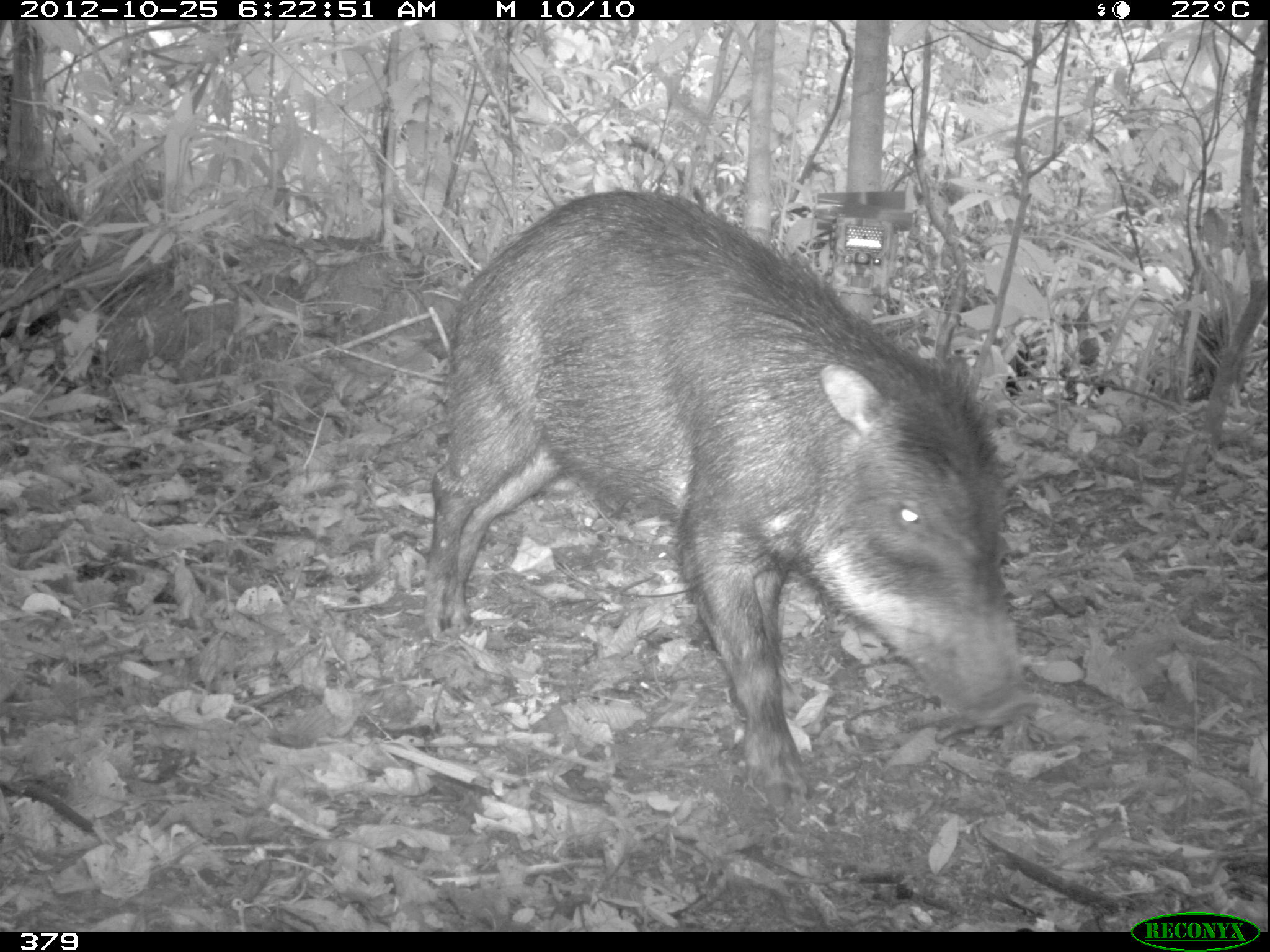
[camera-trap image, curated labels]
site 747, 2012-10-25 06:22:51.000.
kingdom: Animalia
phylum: Chordata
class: Mammalia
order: Artiodactyla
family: Tayassuidae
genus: Tayassu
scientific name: Tayassu pecari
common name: white-lipped peccary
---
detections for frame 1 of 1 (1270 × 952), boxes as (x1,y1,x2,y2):
tayassu pecari: (422,188,1039,807)